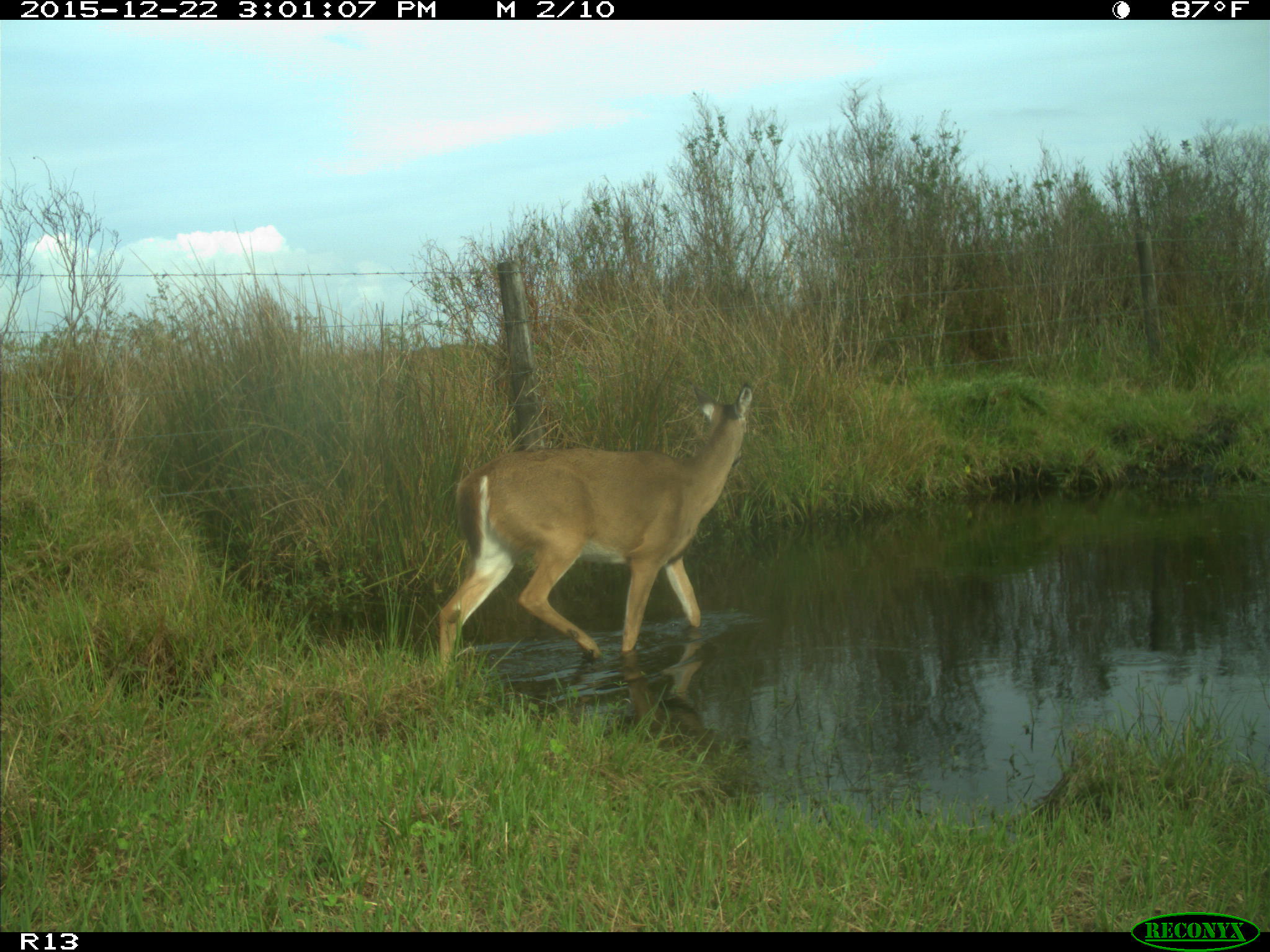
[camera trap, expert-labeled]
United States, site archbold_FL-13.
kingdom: Animalia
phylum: Chordata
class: Mammalia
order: Artiodactyla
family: Cervidae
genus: Odocoileus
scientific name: Odocoileus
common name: deer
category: unidentified deer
Unidentified deer (deer) (Odocoileus).